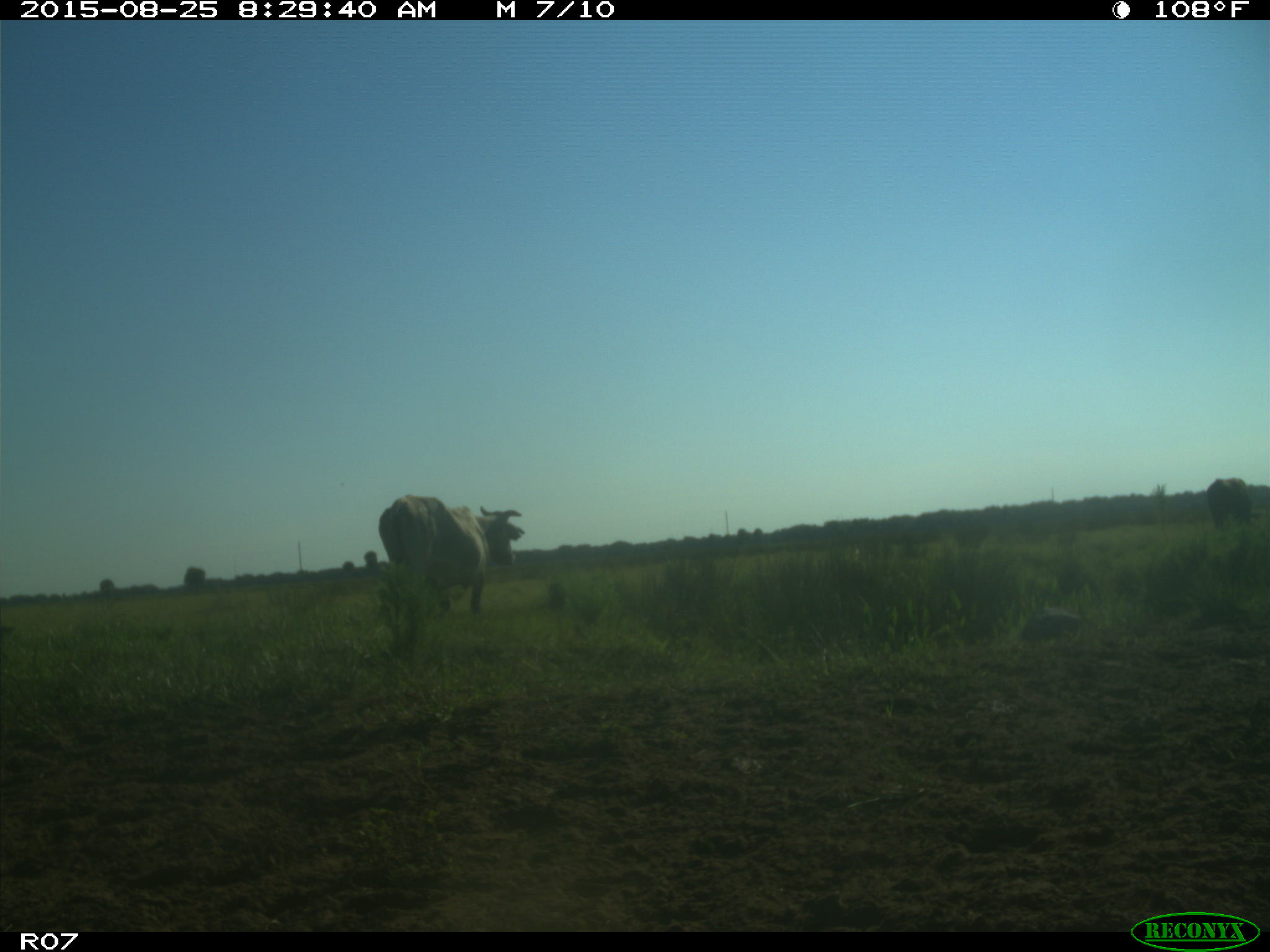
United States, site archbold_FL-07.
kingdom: Animalia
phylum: Chordata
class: Mammalia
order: Artiodactyla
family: Bovidae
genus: Bos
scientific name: Bos taurus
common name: domestic cow